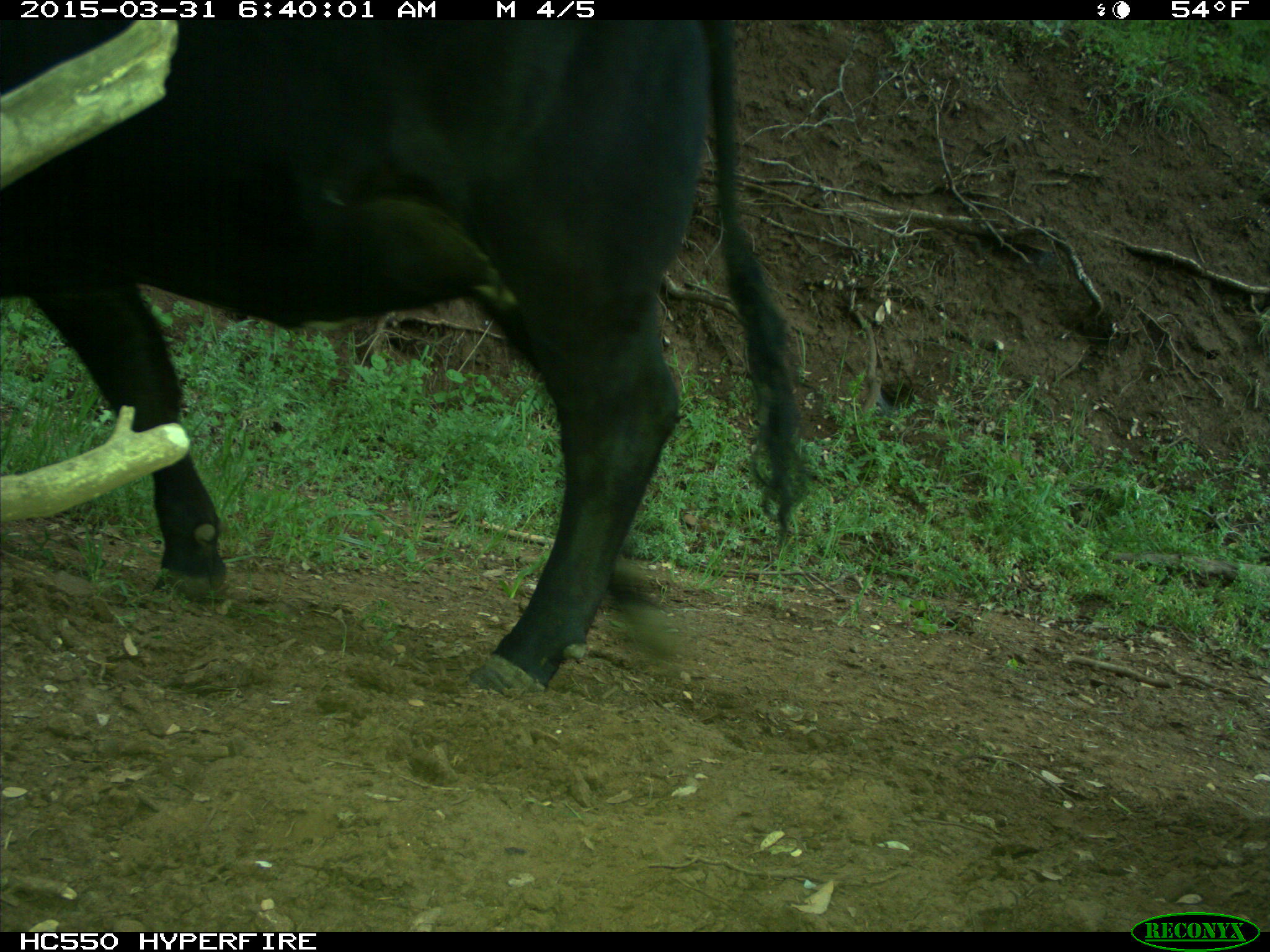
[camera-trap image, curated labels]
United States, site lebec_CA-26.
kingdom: Animalia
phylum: Chordata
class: Mammalia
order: Artiodactyla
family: Bovidae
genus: Bos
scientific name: Bos taurus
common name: domestic cow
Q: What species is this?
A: Bos taurus (domestic cow).